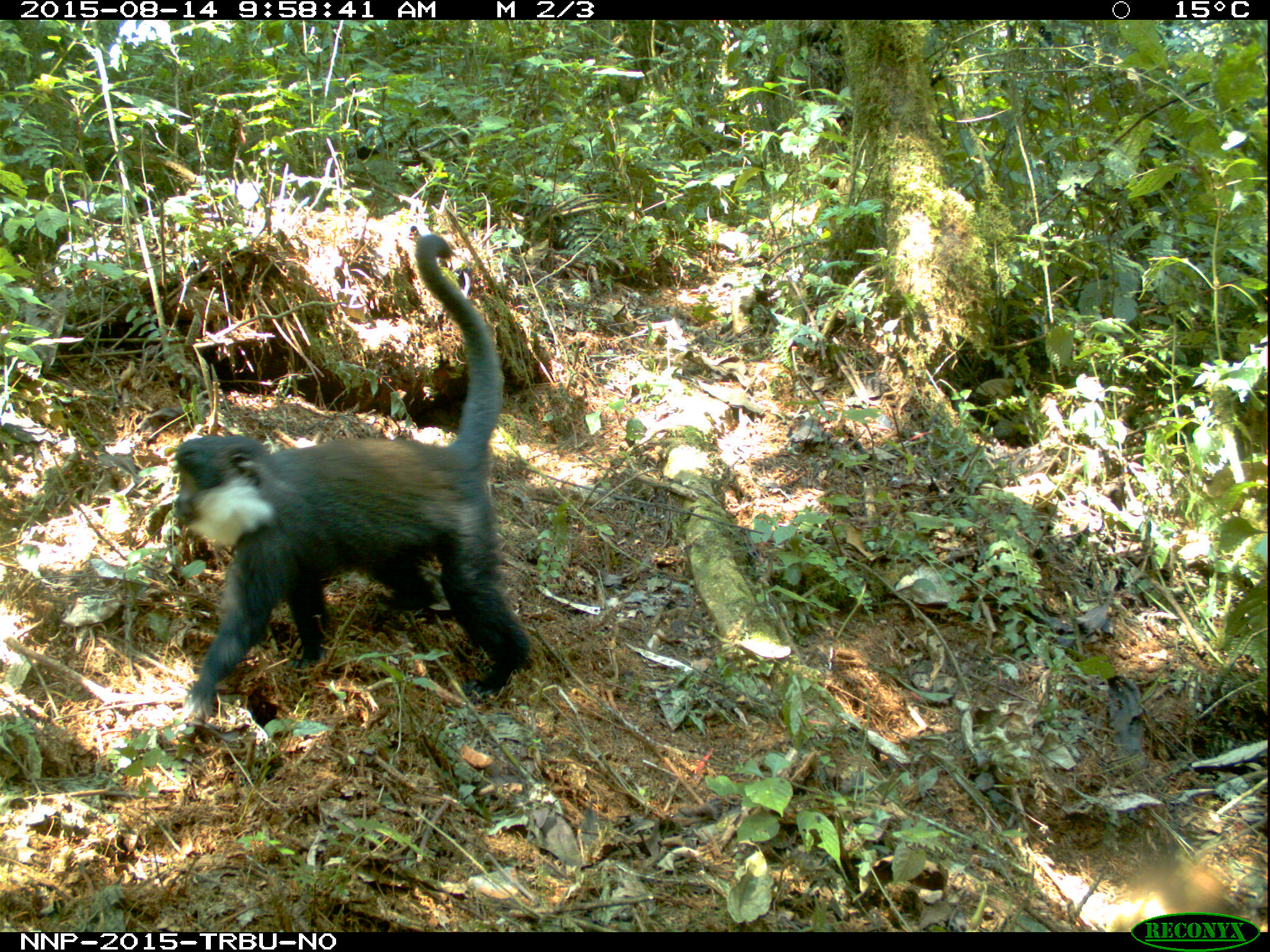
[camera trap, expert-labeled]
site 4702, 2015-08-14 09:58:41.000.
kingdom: Animalia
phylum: Chordata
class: Mammalia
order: Primates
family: Cercopithecidae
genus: Allochrocebus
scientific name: Allochrocebus lhoesti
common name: l'hoest's monkey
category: cercopithecus lhoesti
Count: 1.